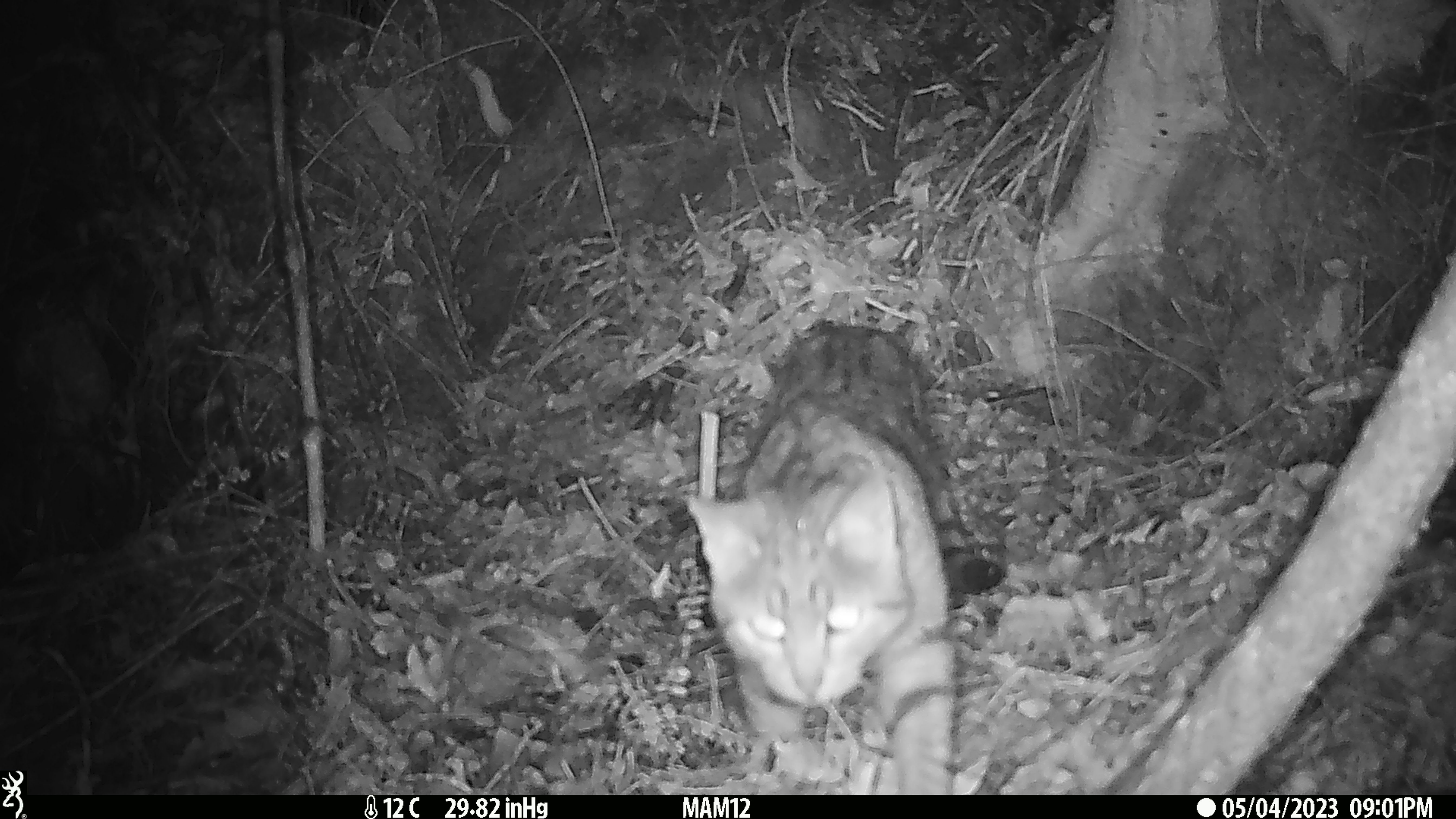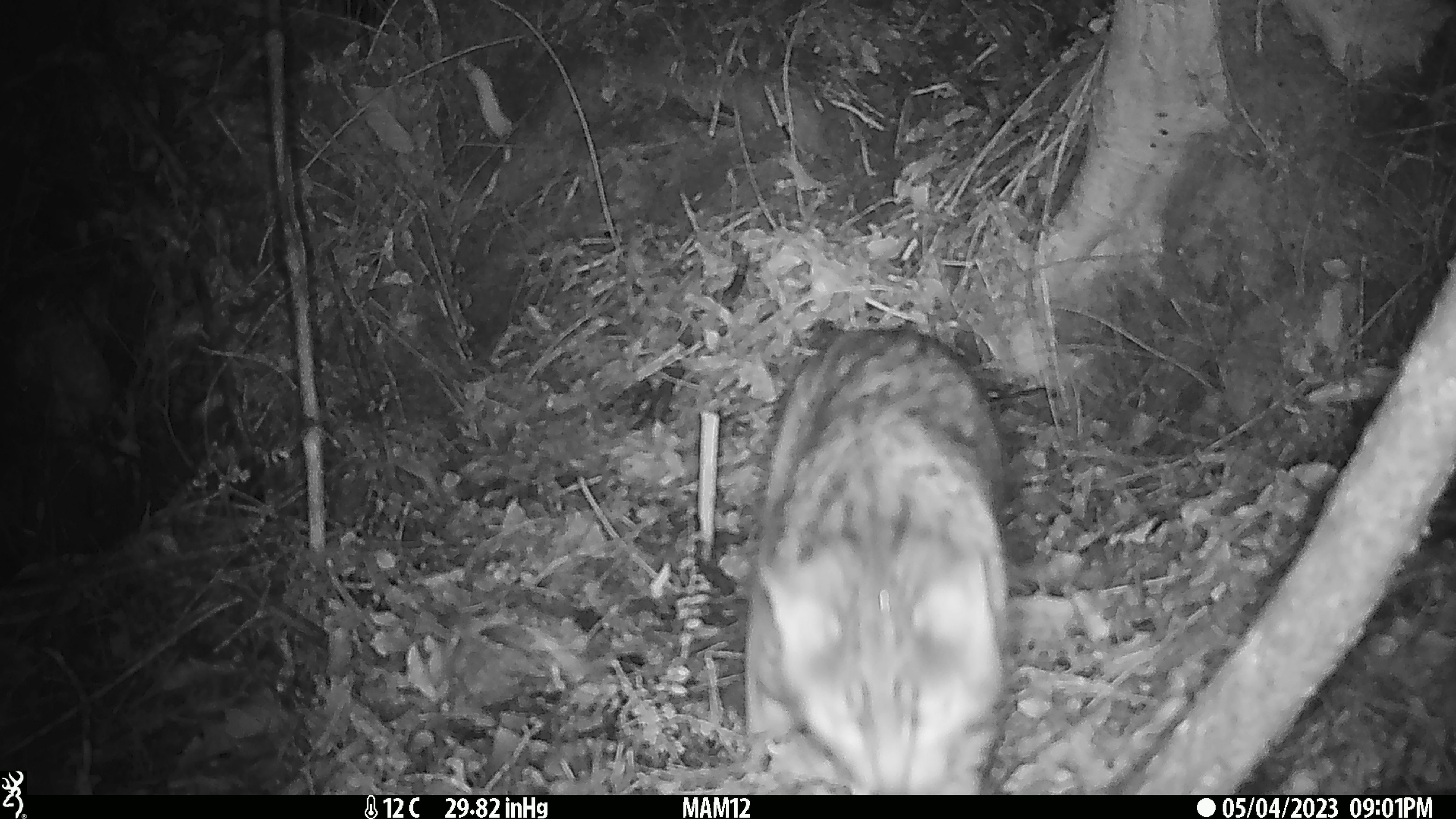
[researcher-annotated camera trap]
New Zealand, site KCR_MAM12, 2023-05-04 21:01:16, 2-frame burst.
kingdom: Animalia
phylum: Chordata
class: Mammalia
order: Carnivora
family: Felidae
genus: Felis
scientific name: Felis catus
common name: domestic cat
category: cat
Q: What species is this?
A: Cat (domestic cat) (Felis catus).